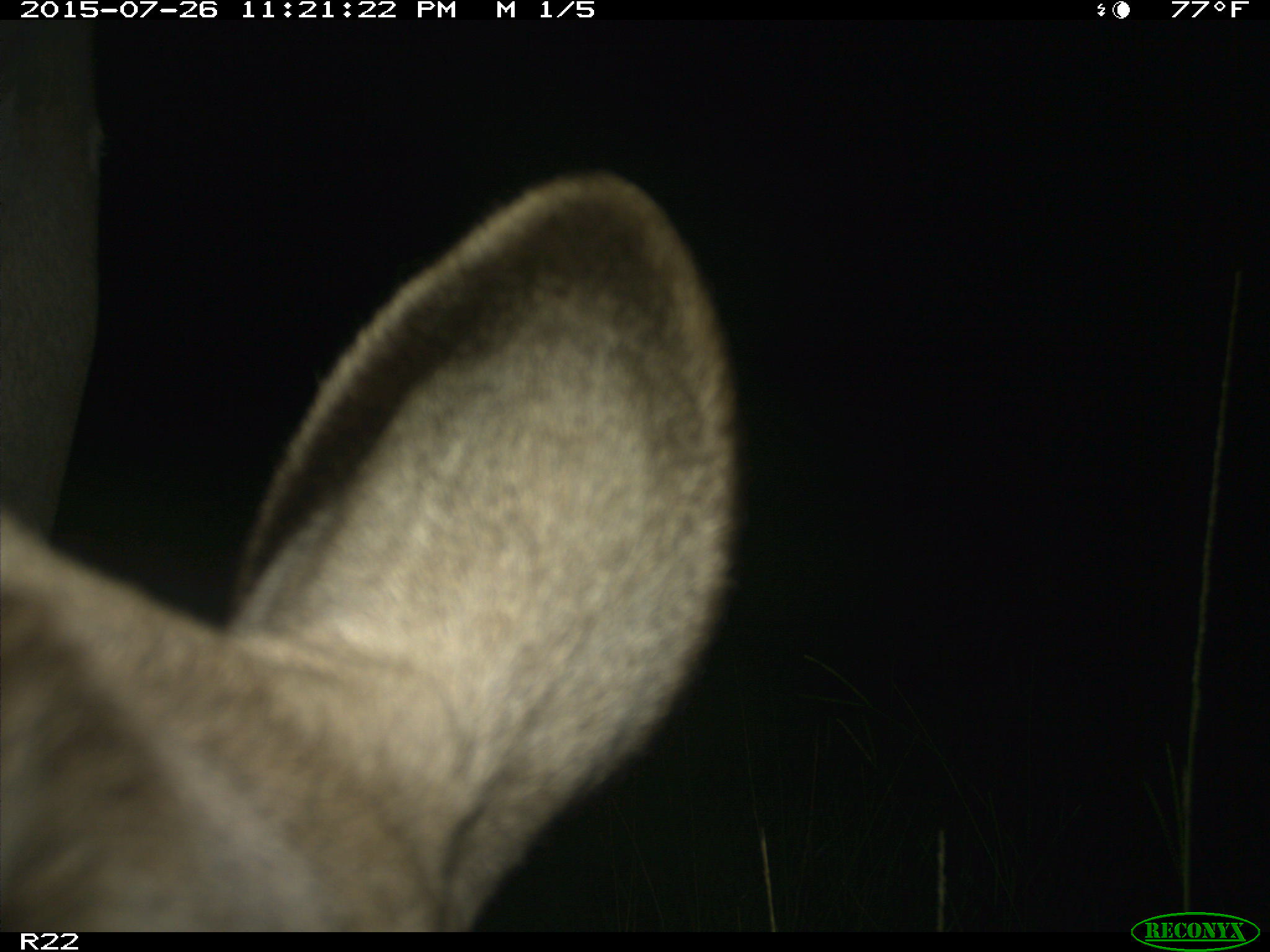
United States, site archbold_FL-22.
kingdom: Animalia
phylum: Chordata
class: Mammalia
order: Artiodactyla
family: Bovidae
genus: Bos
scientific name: Bos taurus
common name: domestic cow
Bos taurus (domestic cow).